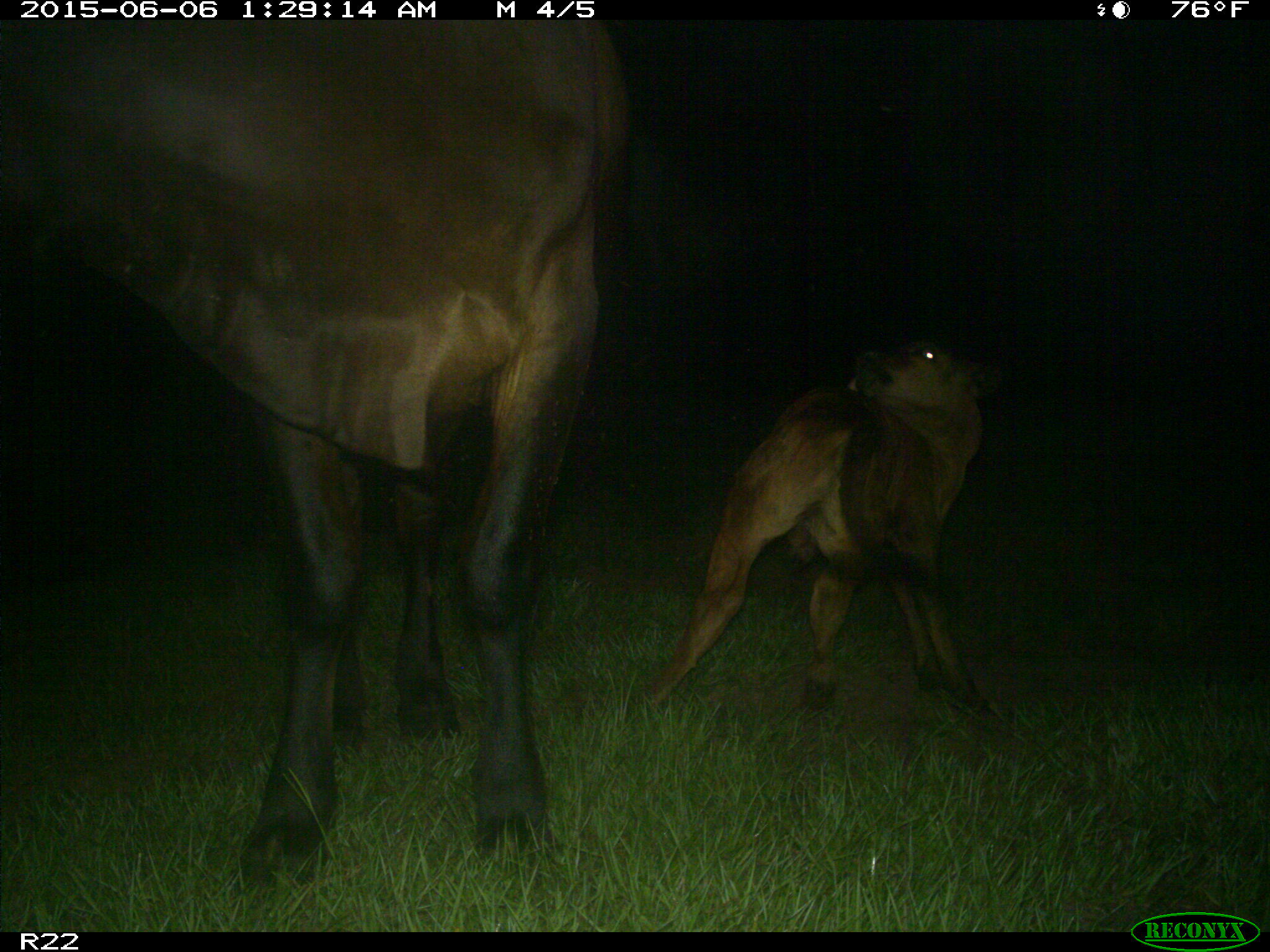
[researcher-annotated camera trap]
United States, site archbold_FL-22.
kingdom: Animalia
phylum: Chordata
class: Mammalia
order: Artiodactyla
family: Bovidae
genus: Bos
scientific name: Bos taurus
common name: domestic cow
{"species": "Bos taurus (domestic cow)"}